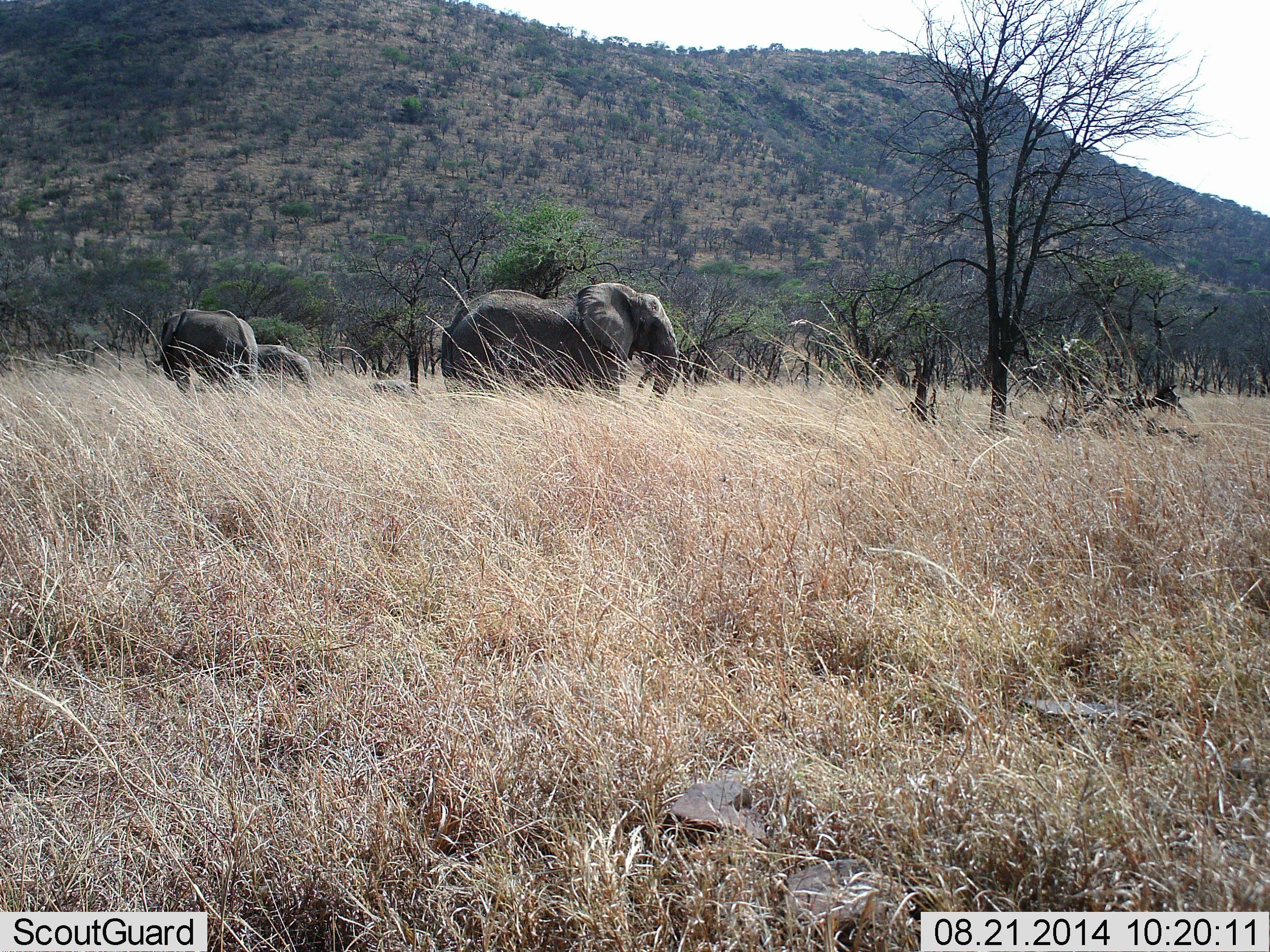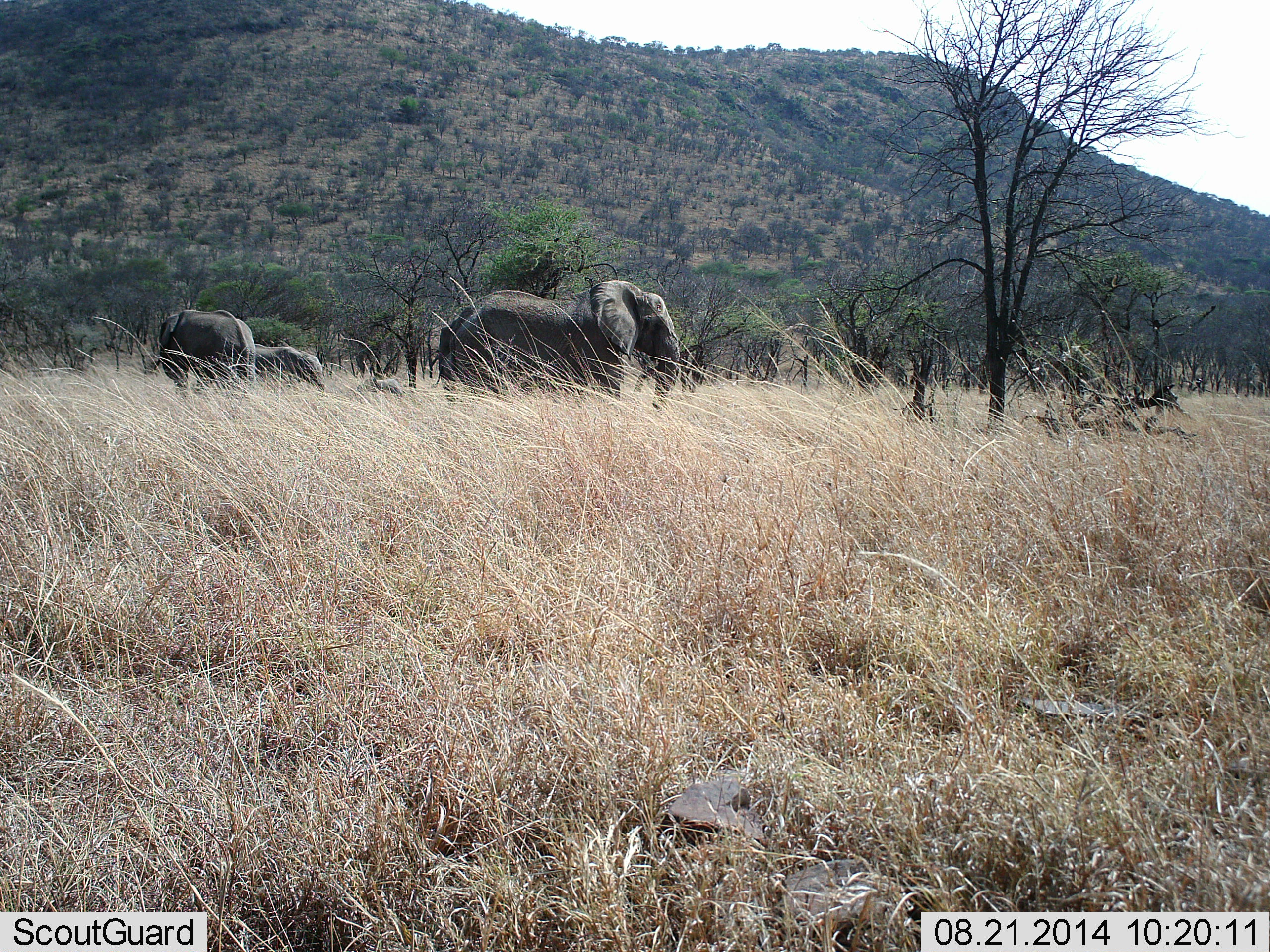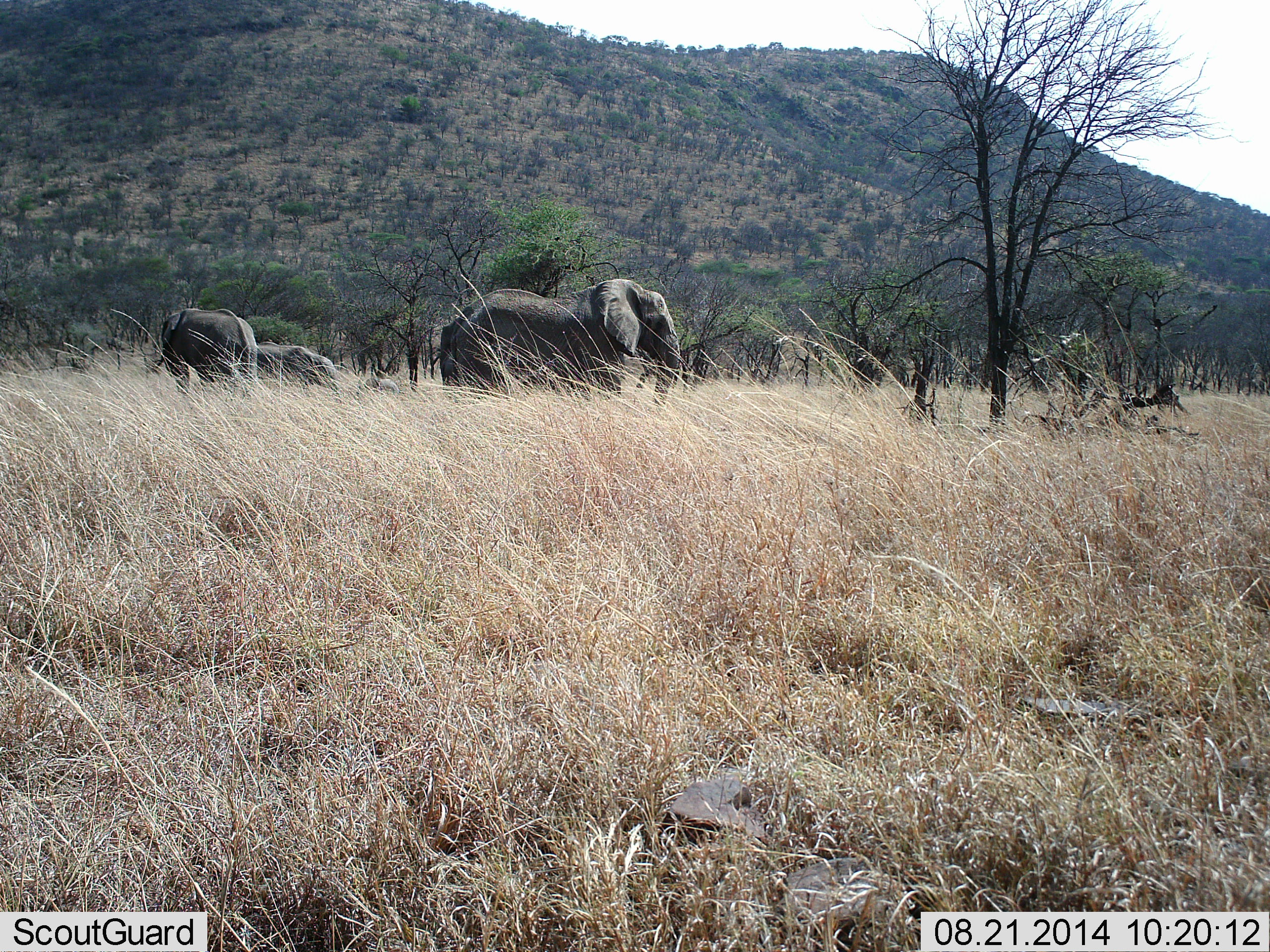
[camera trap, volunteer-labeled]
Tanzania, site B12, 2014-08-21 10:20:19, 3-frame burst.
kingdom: Animalia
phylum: Chordata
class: Mammalia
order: Proboscidea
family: Elephantidae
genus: Loxodonta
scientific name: Loxodonta africana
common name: african bush elephant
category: elephant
Elephant (african bush elephant) (Loxodonta africana), count 3. Behavior (volunteer vote fractions): standing 80%, resting 0%, moving 30%, interacting 0%. Young present (vote fraction): 60%. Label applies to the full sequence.